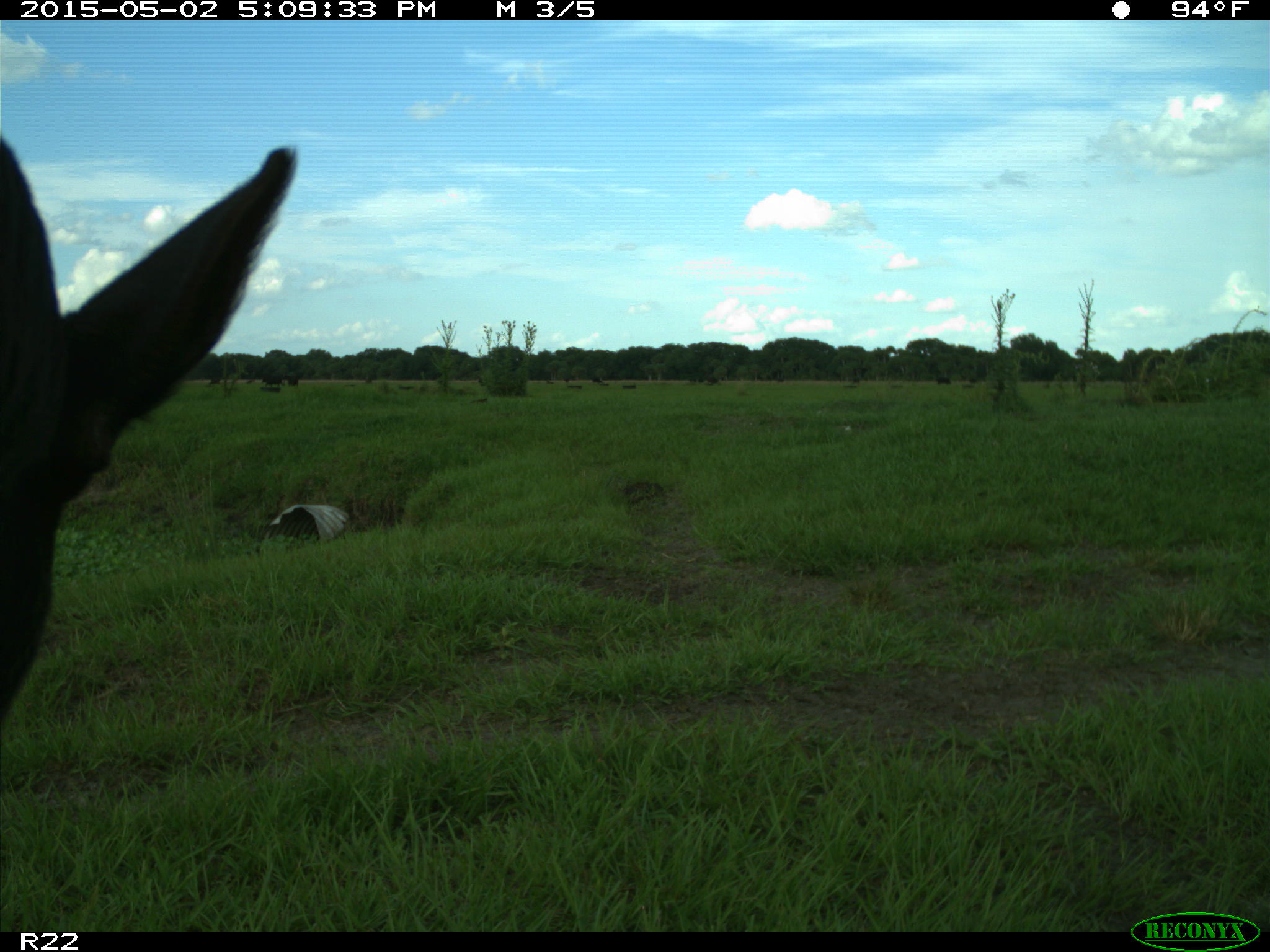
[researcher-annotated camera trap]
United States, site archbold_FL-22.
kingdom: Animalia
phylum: Chordata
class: Mammalia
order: Artiodactyla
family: Bovidae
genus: Bos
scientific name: Bos taurus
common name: domestic cow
Bos taurus (domestic cow).